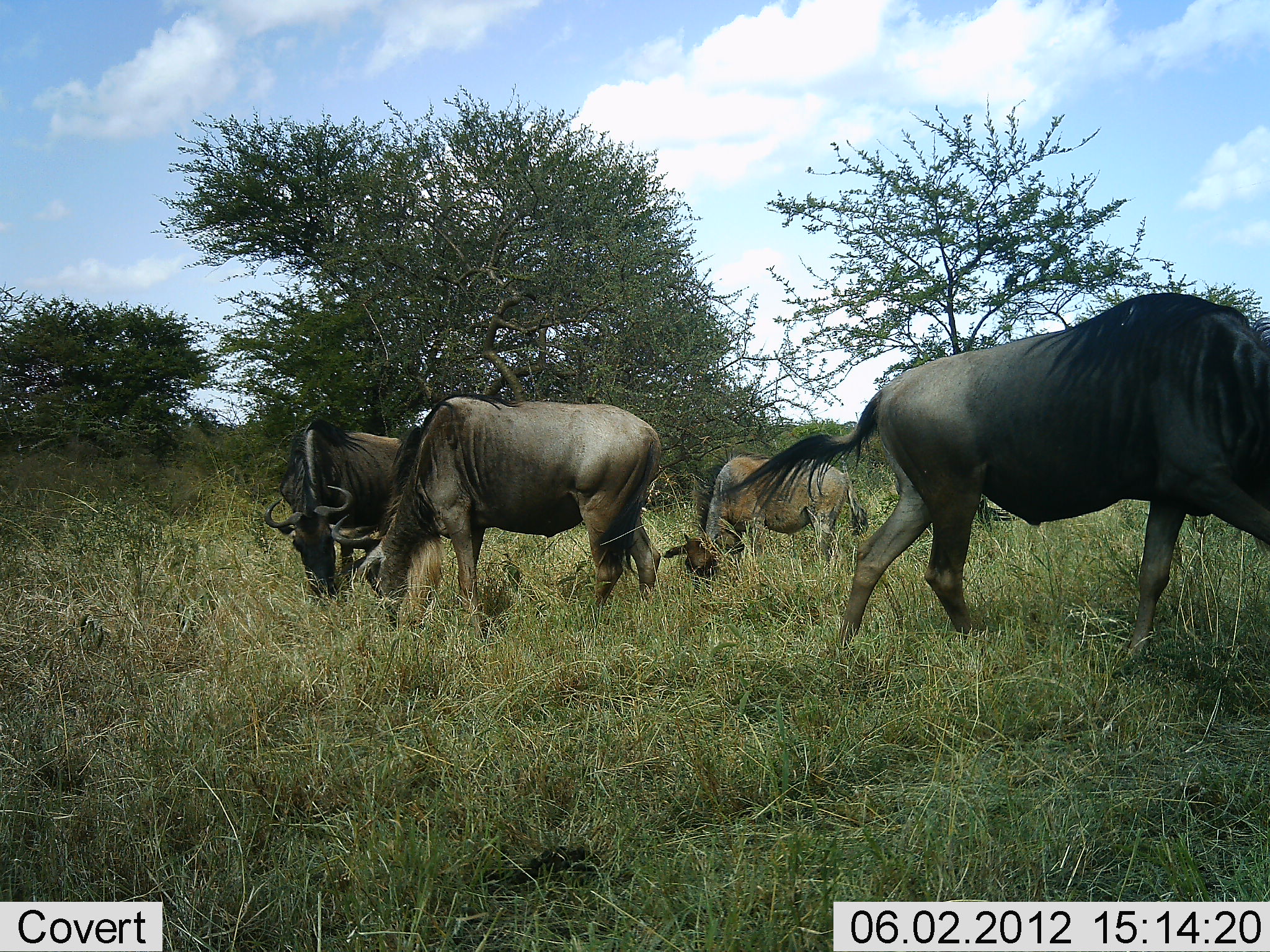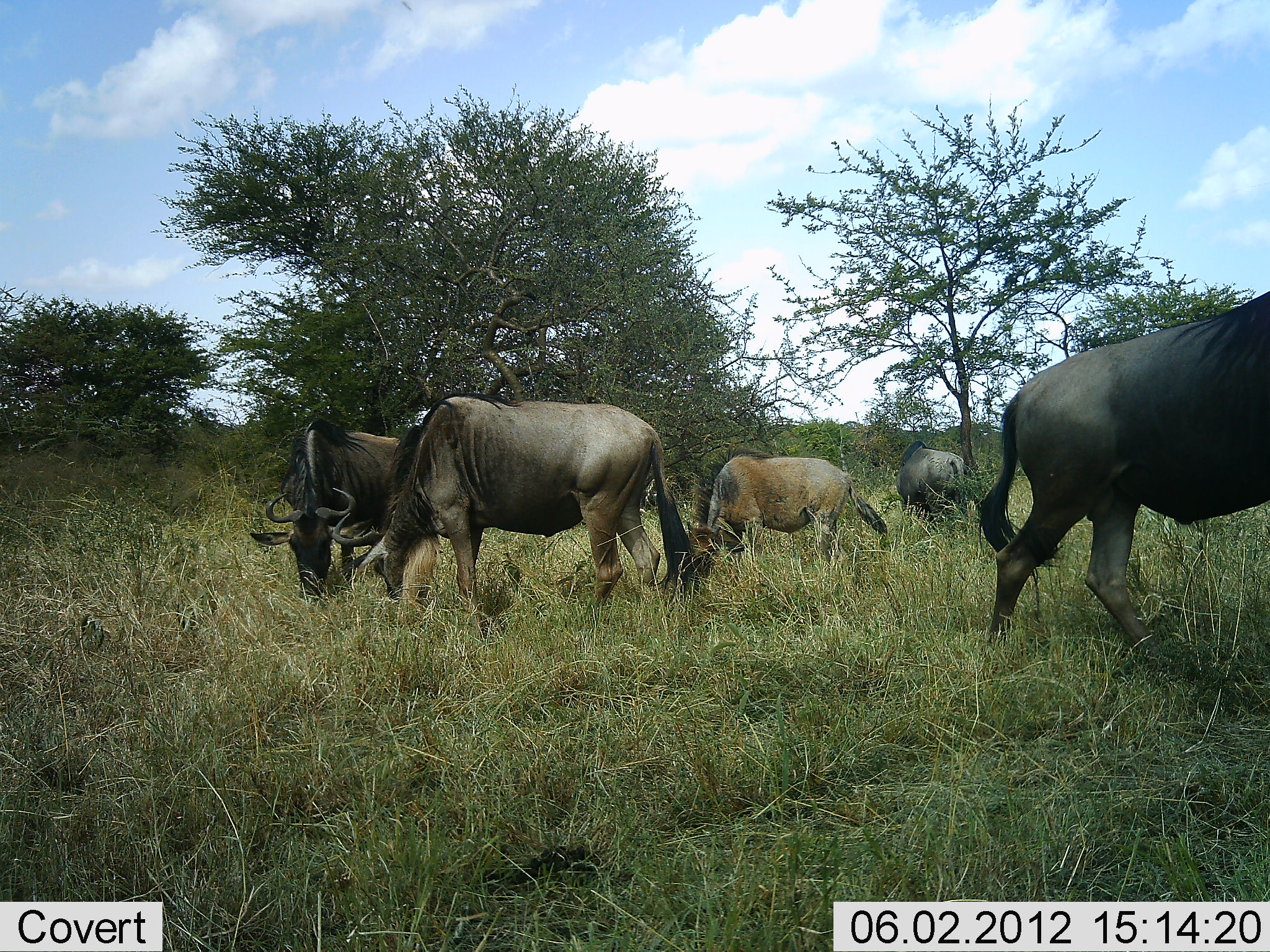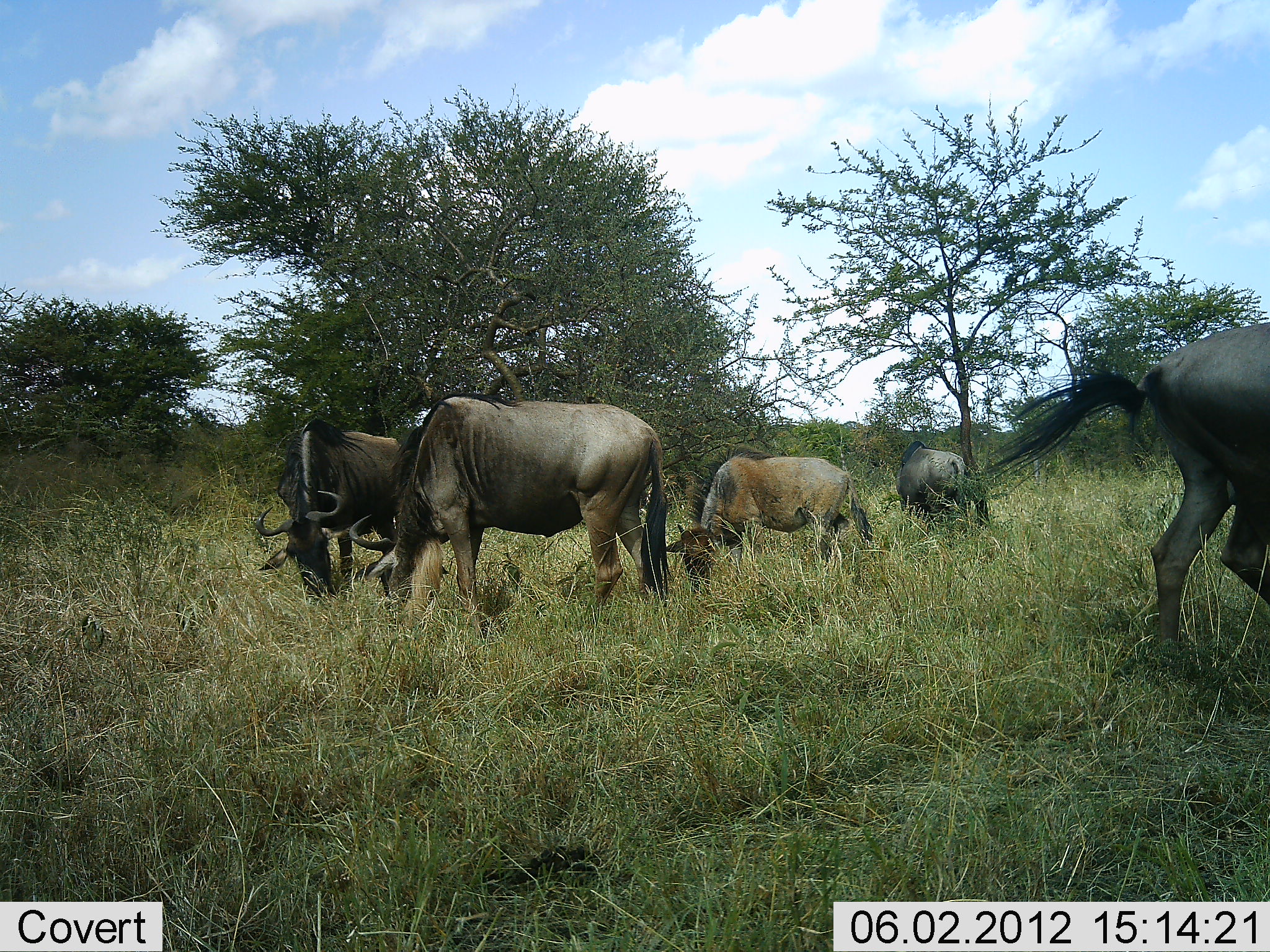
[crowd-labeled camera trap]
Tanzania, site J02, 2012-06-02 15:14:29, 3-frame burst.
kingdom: Animalia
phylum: Chordata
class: Mammalia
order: Artiodactyla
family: Bovidae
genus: Connochaetes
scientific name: Connochaetes taurinus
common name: blue wildebeest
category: wildebeest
Wildebeest (blue wildebeest) (Connochaetes taurinus), count 5. Behavior (volunteer vote fractions): standing 50%, resting 0%, moving 60%, interacting 0%. Young present (vote fraction): 50%. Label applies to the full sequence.